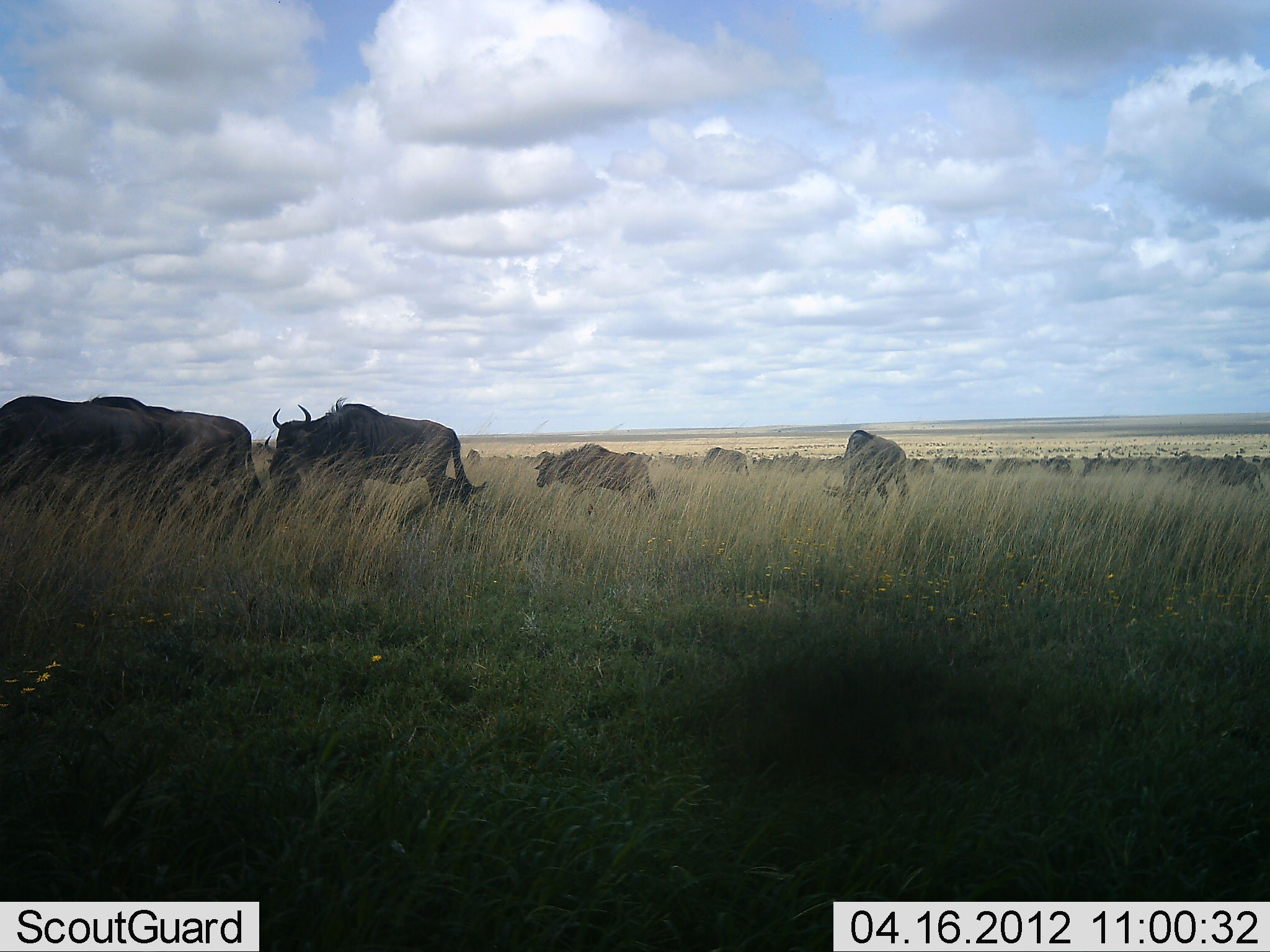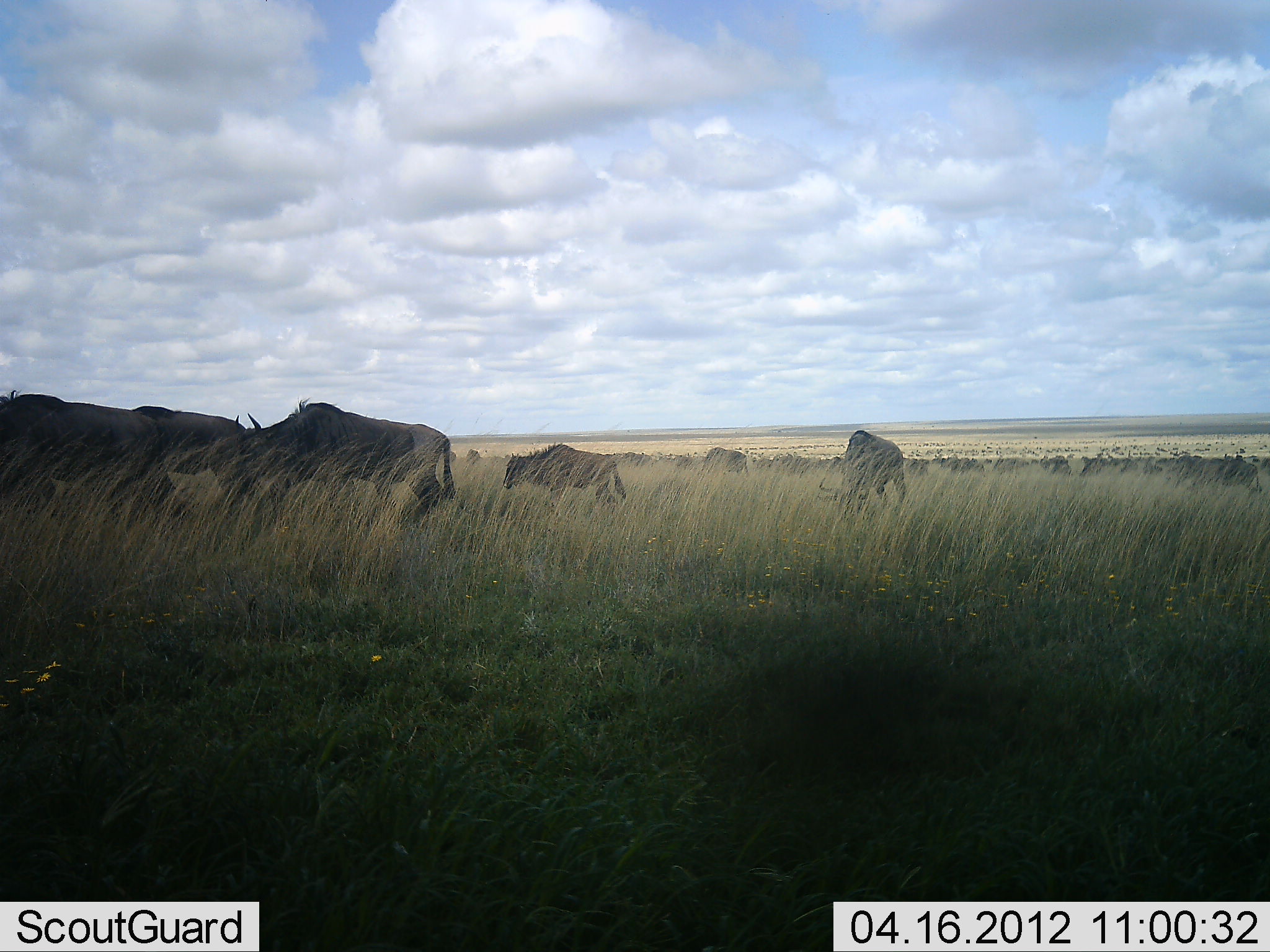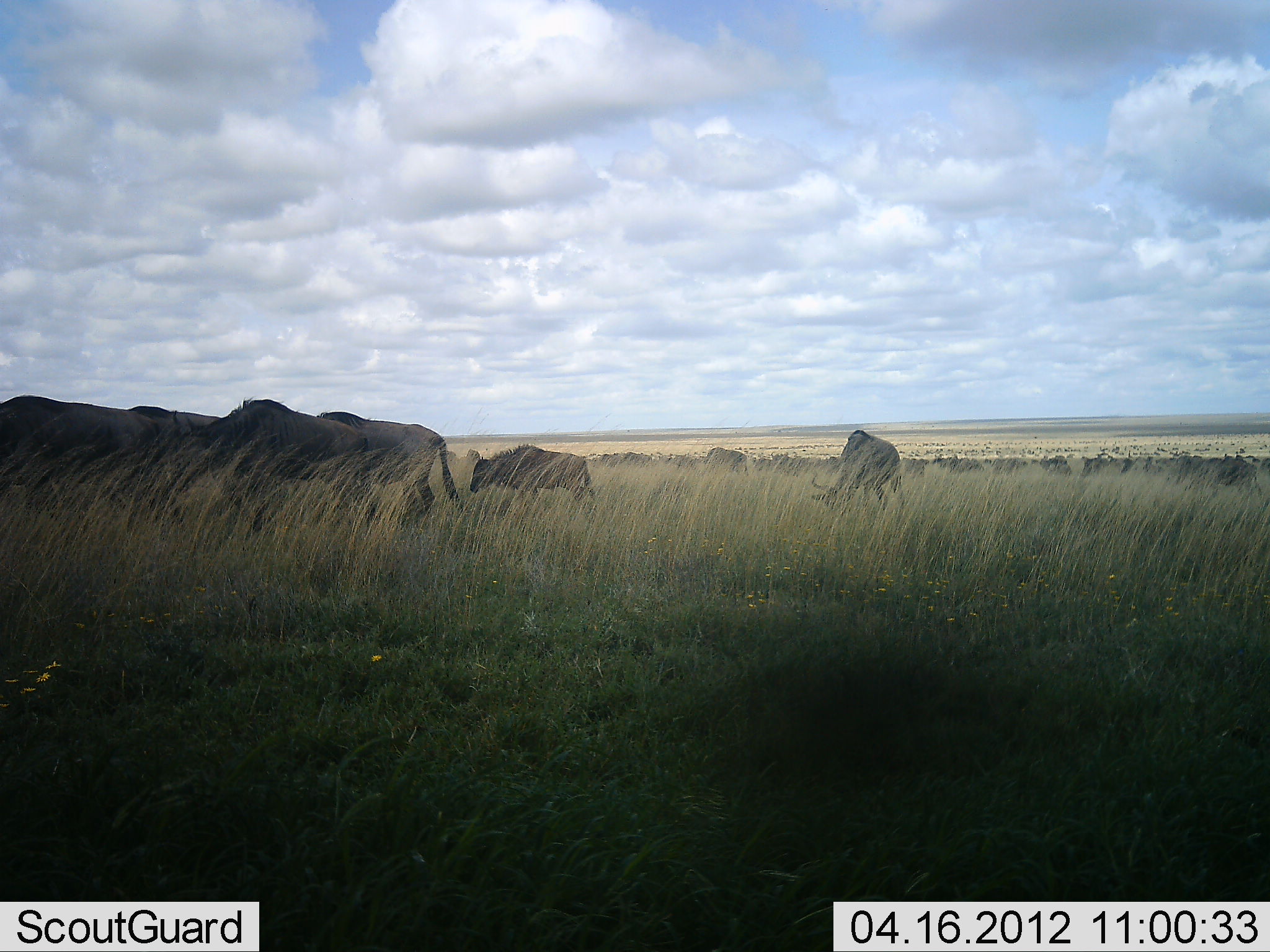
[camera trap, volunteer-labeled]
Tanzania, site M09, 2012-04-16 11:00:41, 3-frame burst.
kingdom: Animalia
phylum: Chordata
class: Mammalia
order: Artiodactyla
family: Bovidae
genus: Connochaetes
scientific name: Connochaetes taurinus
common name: blue wildebeest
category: wildebeest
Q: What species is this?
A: Wildebeest (blue wildebeest) (Connochaetes taurinus).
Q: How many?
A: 11-50.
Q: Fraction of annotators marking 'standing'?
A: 26%.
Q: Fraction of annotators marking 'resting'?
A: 0%.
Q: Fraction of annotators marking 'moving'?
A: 74%.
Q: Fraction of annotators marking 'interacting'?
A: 0%.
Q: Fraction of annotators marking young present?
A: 21%.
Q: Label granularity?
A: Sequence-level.